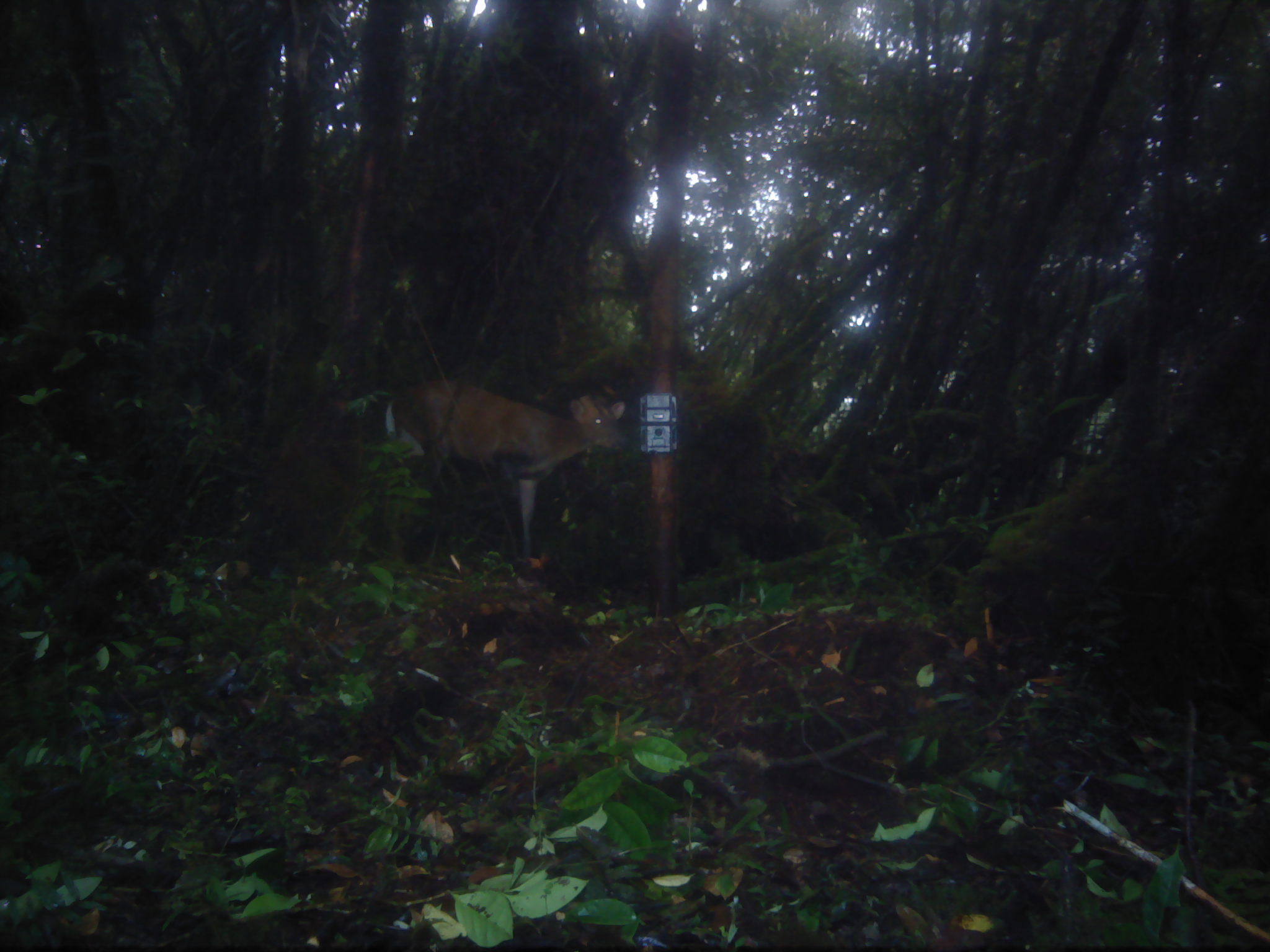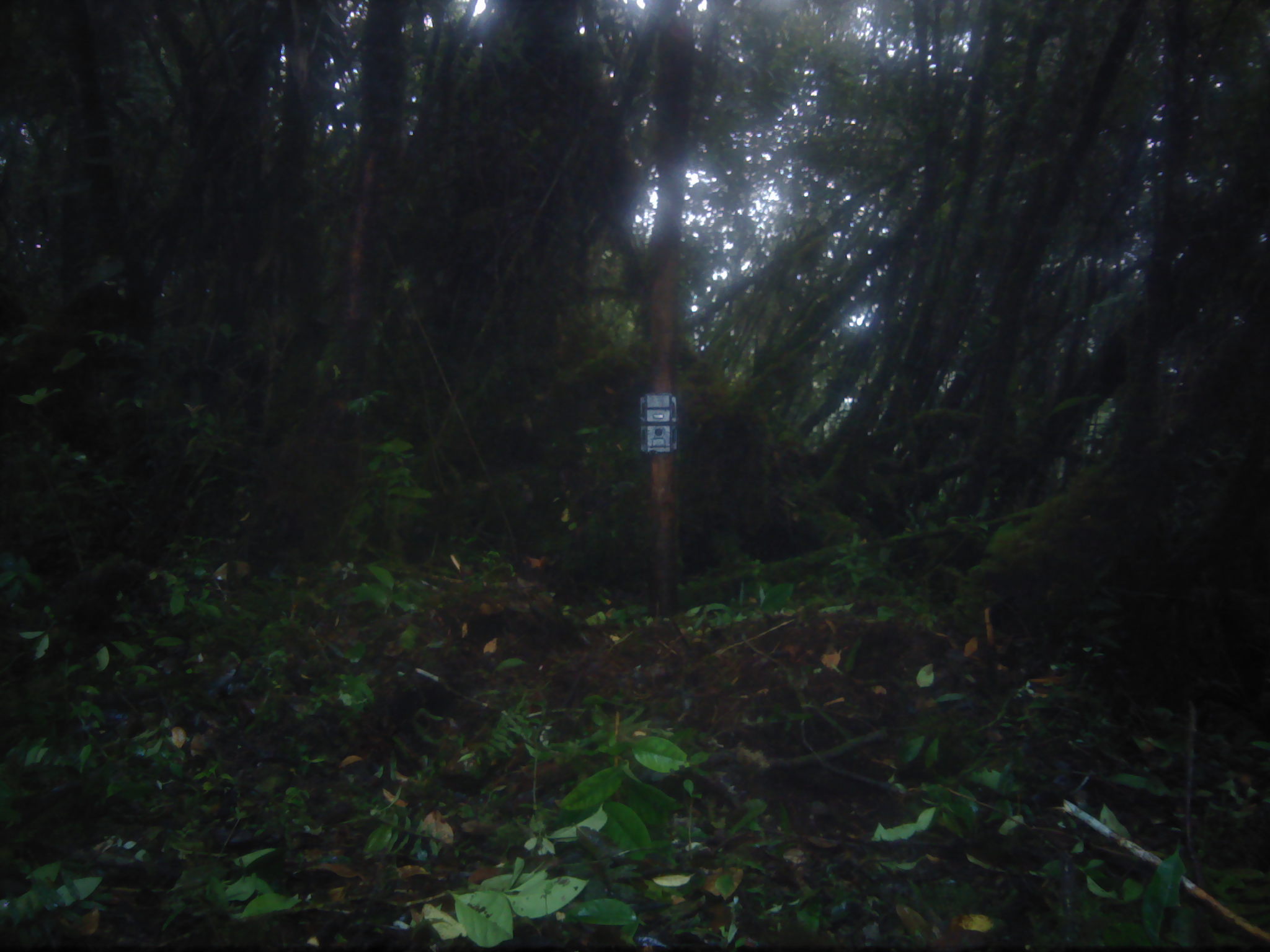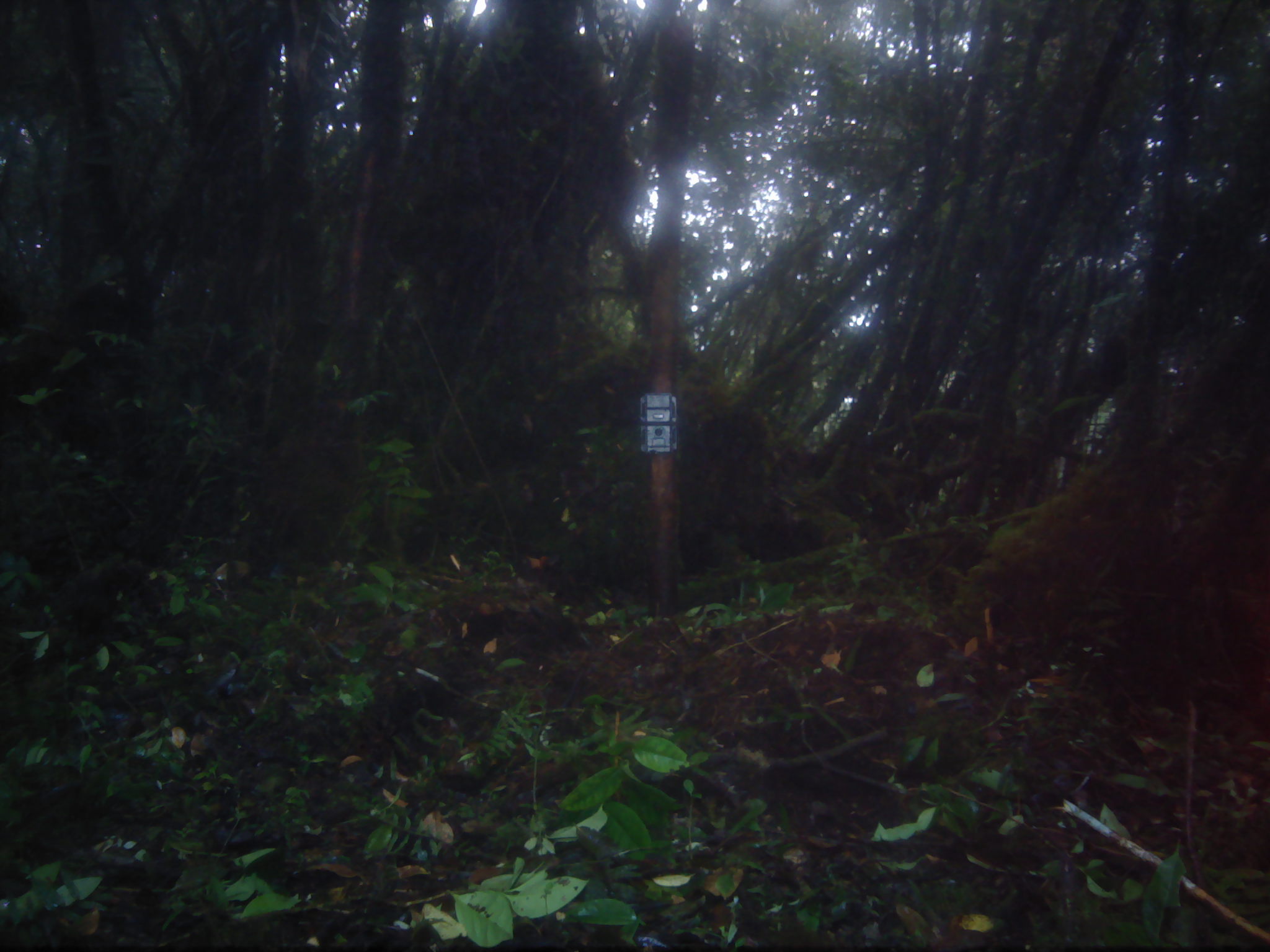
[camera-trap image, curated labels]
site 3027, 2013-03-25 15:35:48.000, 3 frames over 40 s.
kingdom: Animalia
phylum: Chordata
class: Mammalia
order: Artiodactyla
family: Cervidae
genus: Muntiacus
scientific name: Muntiacus muntjak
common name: southern red muntjac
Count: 1.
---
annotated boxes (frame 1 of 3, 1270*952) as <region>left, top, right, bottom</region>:
muntiacus muntjak: <region>394, 376, 628, 569</region>